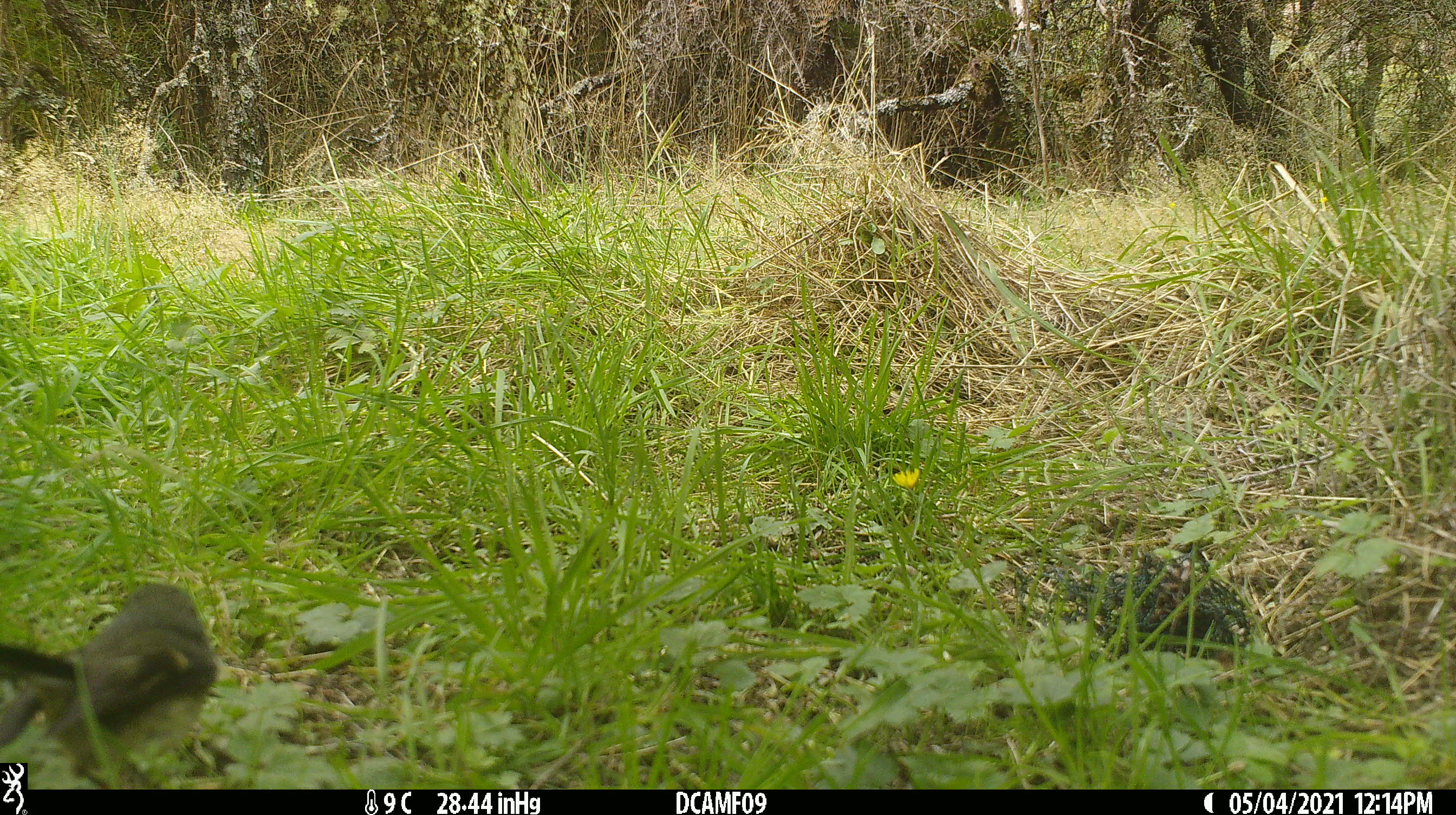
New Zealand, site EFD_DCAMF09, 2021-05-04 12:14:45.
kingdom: Animalia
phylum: Chordata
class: Aves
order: Passeriformes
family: Petroicidae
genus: Petroica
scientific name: Petroica macrocephala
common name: tomtit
Tomtit (Petroica macrocephala).